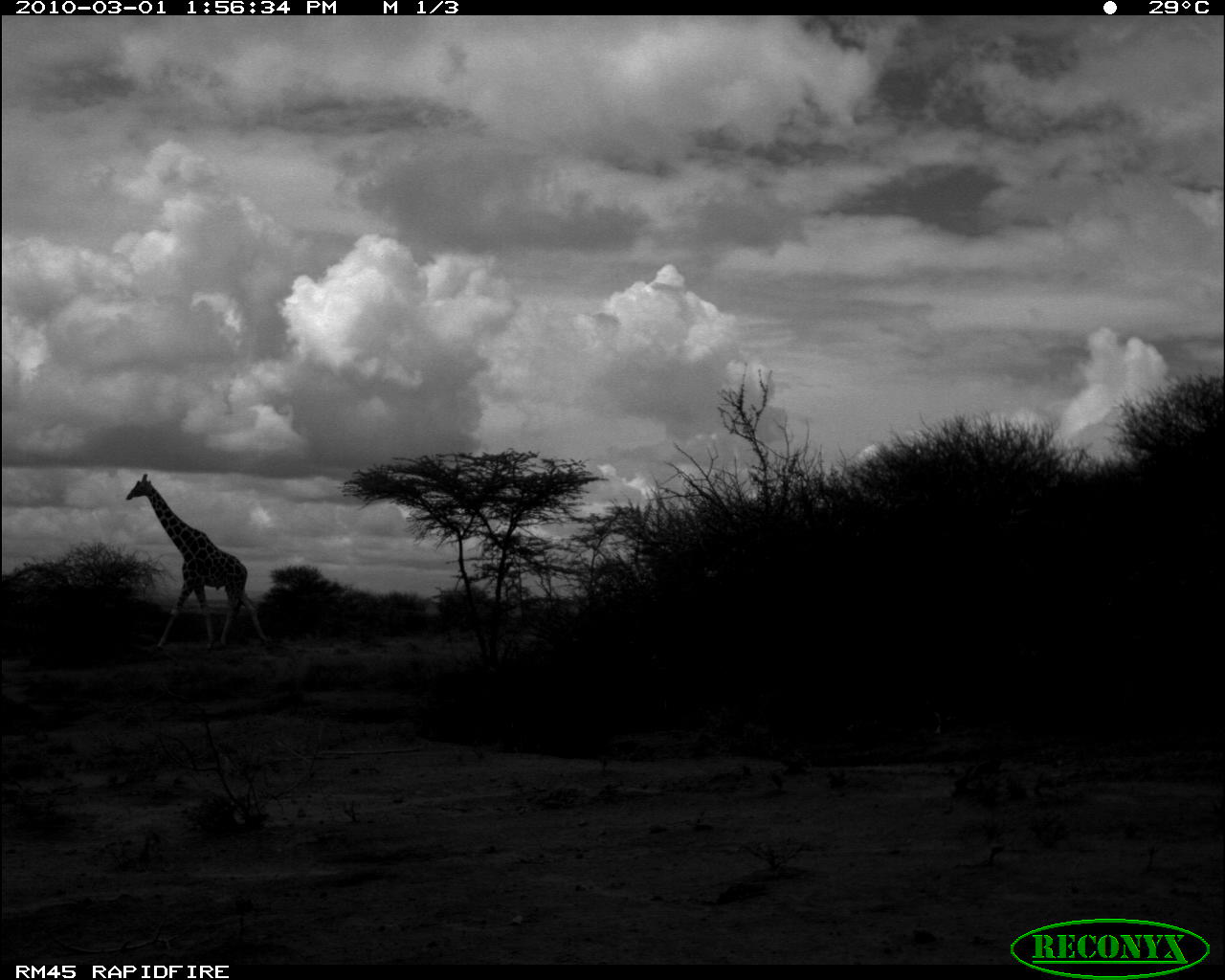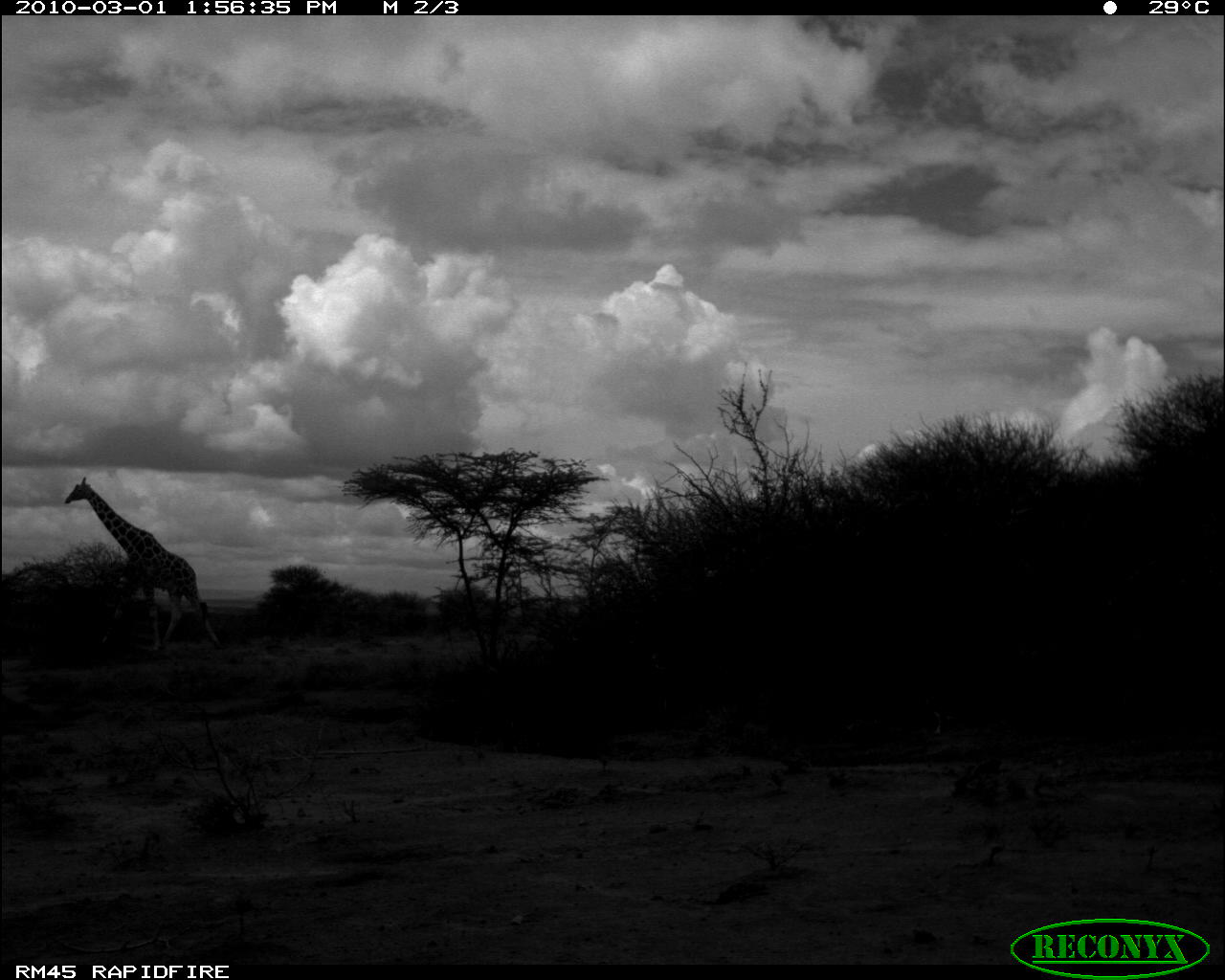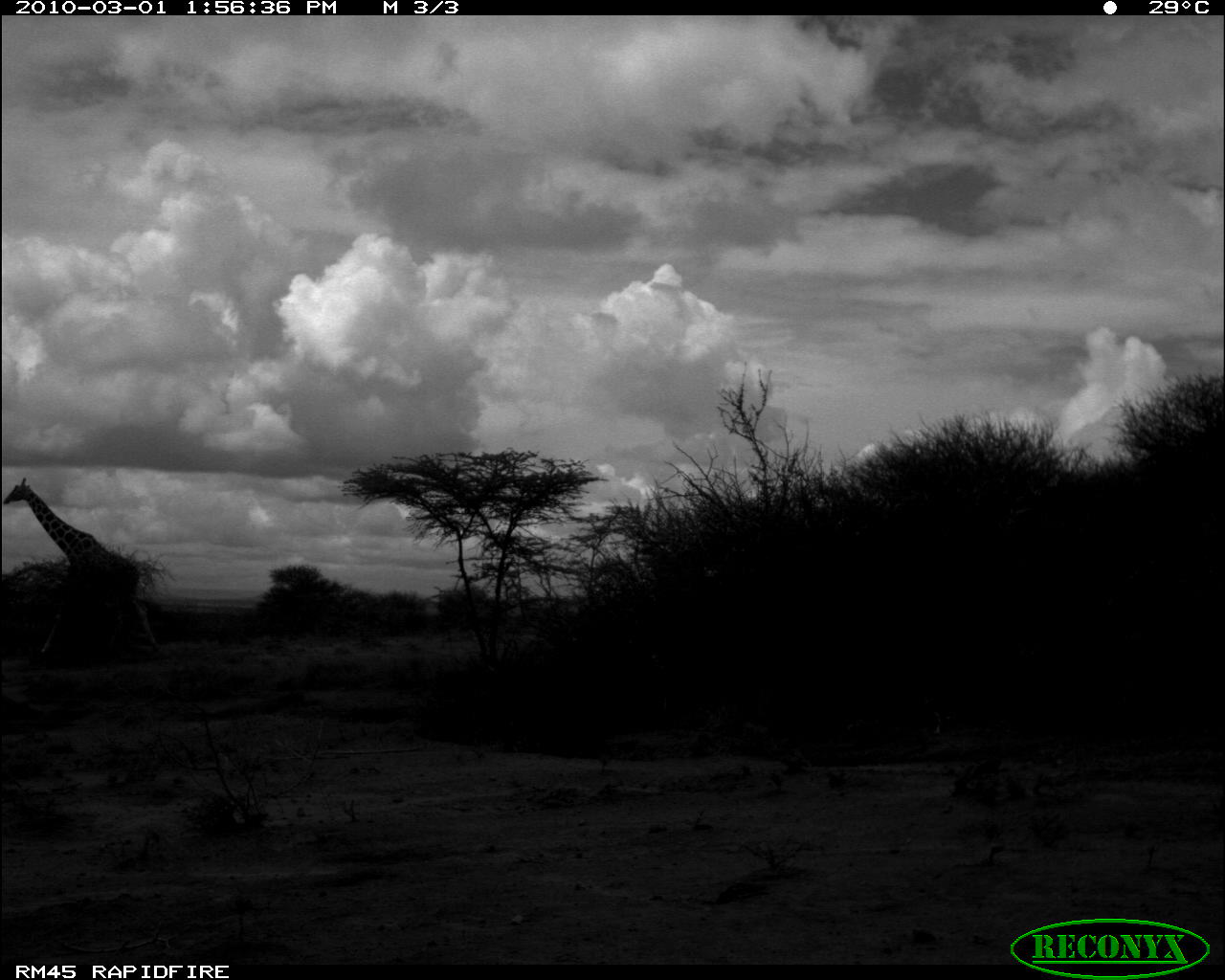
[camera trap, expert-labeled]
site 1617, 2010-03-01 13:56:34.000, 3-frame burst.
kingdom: Animalia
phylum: Chordata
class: Mammalia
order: Artiodactyla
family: Giraffidae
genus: Giraffa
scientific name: Giraffa camelopardalis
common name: giraffe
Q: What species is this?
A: Giraffa camelopardalis (giraffe).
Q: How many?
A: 1.